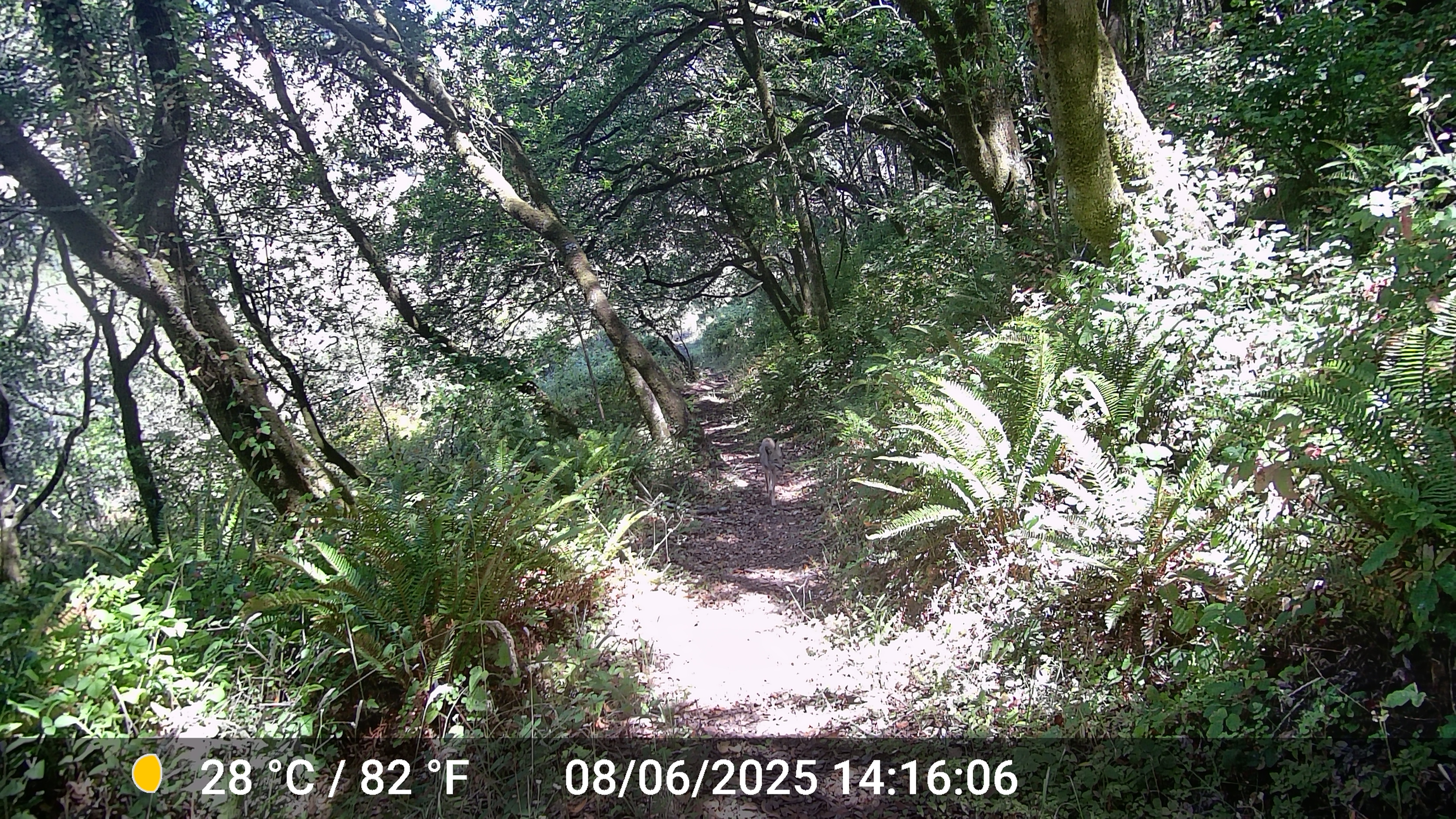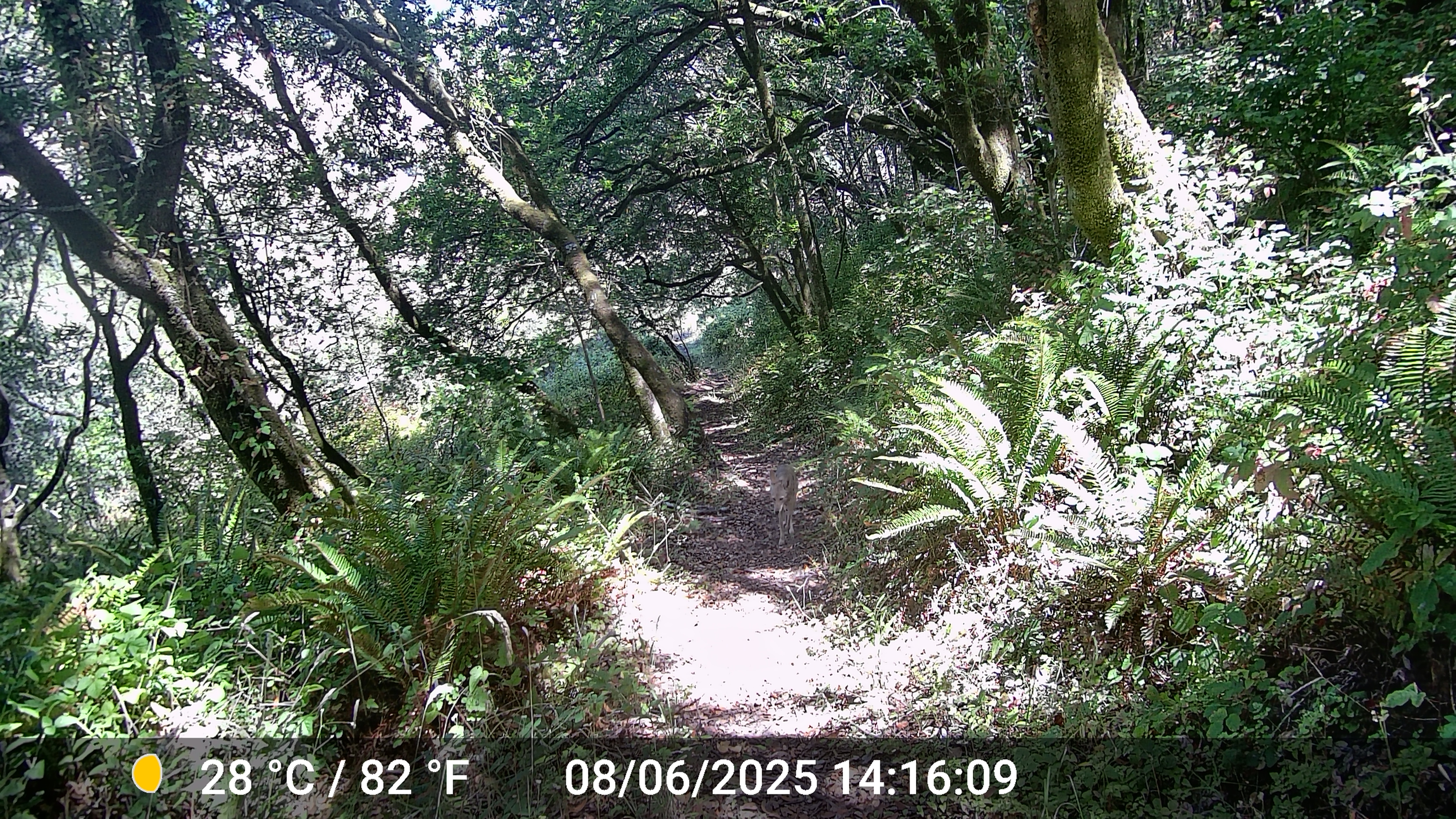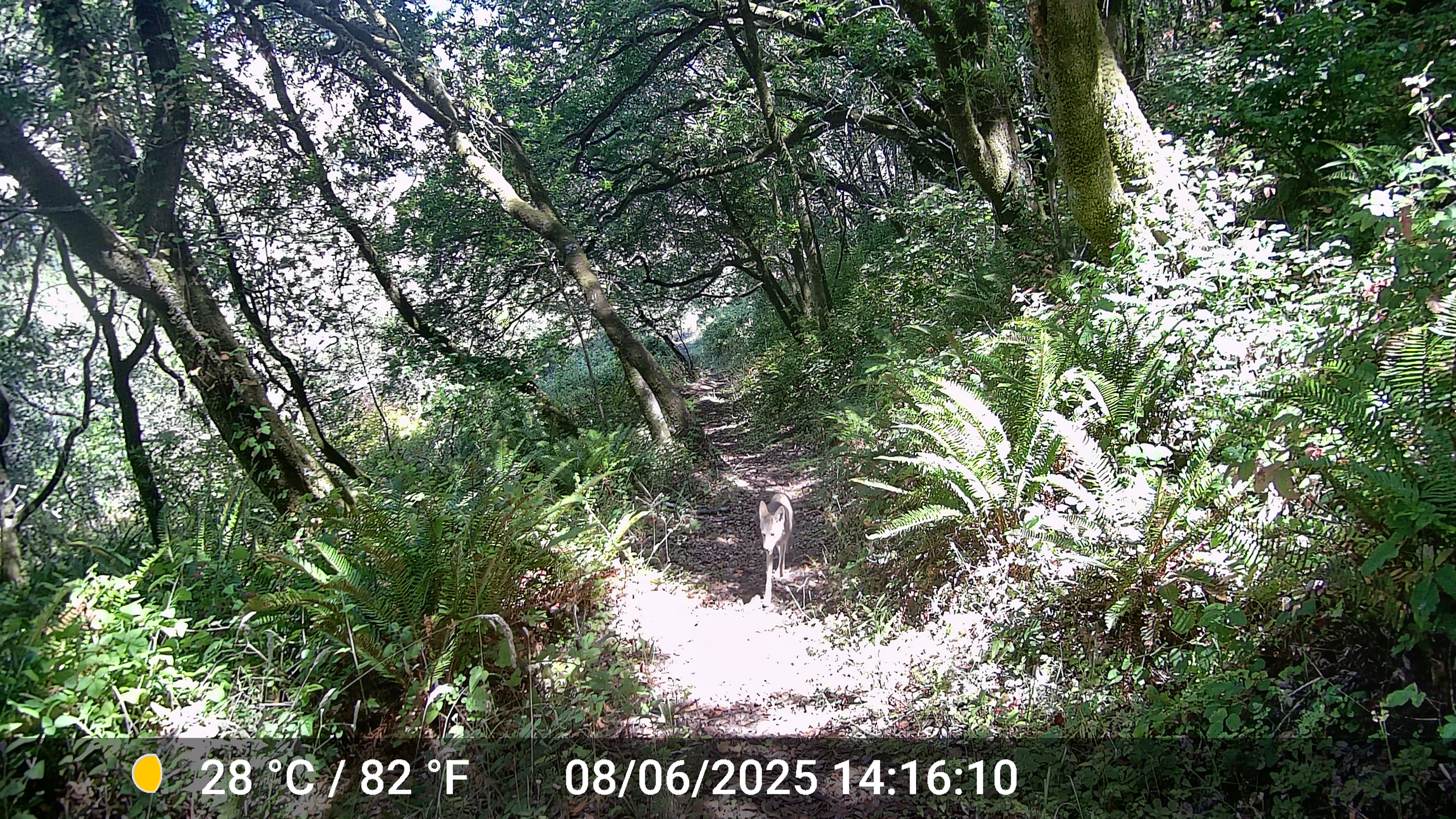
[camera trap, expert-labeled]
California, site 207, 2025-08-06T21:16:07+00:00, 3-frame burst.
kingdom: Animalia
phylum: Chordata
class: Mammalia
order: Carnivora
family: Canidae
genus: Canis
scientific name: Canis latrans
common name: coyote